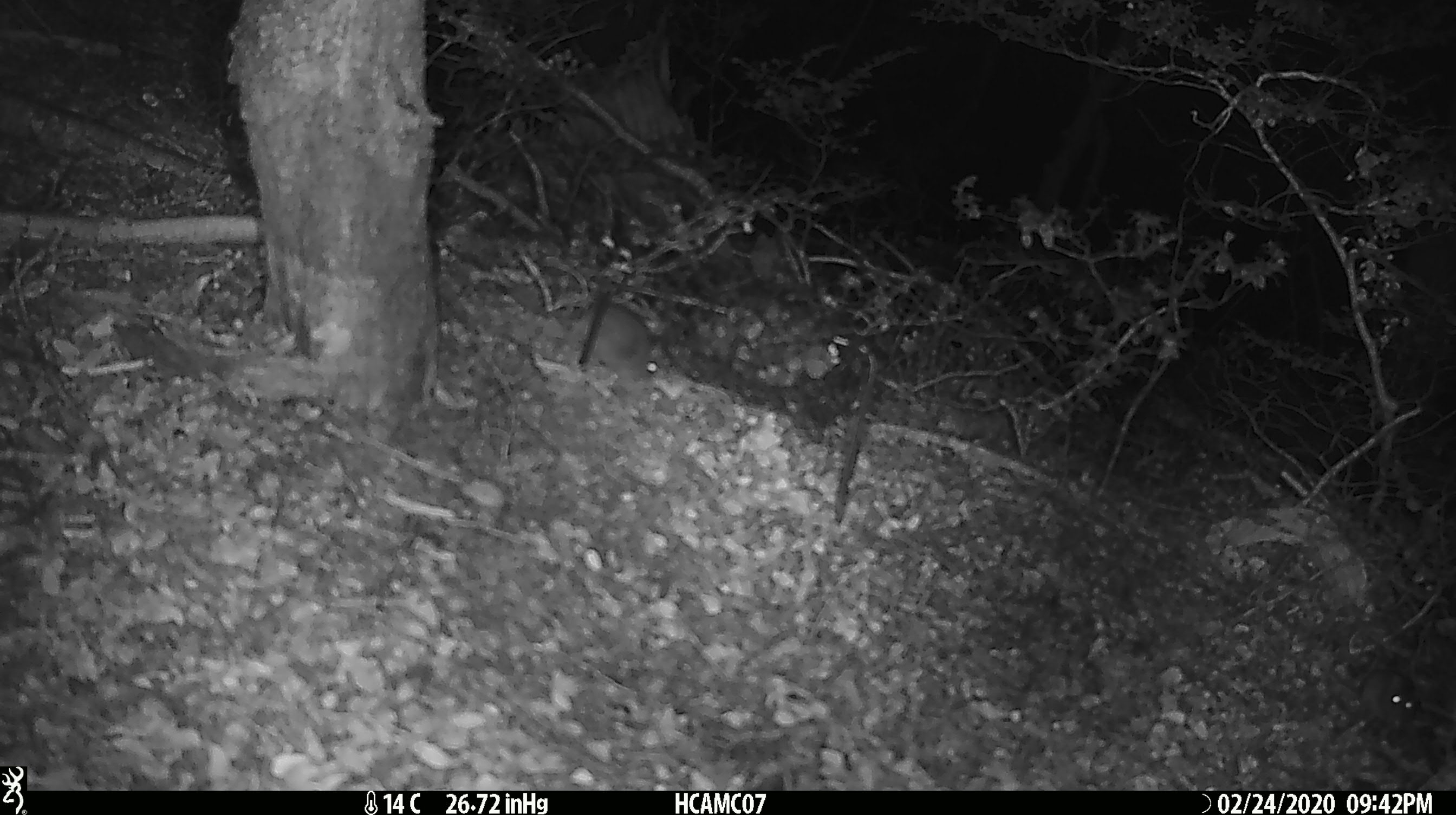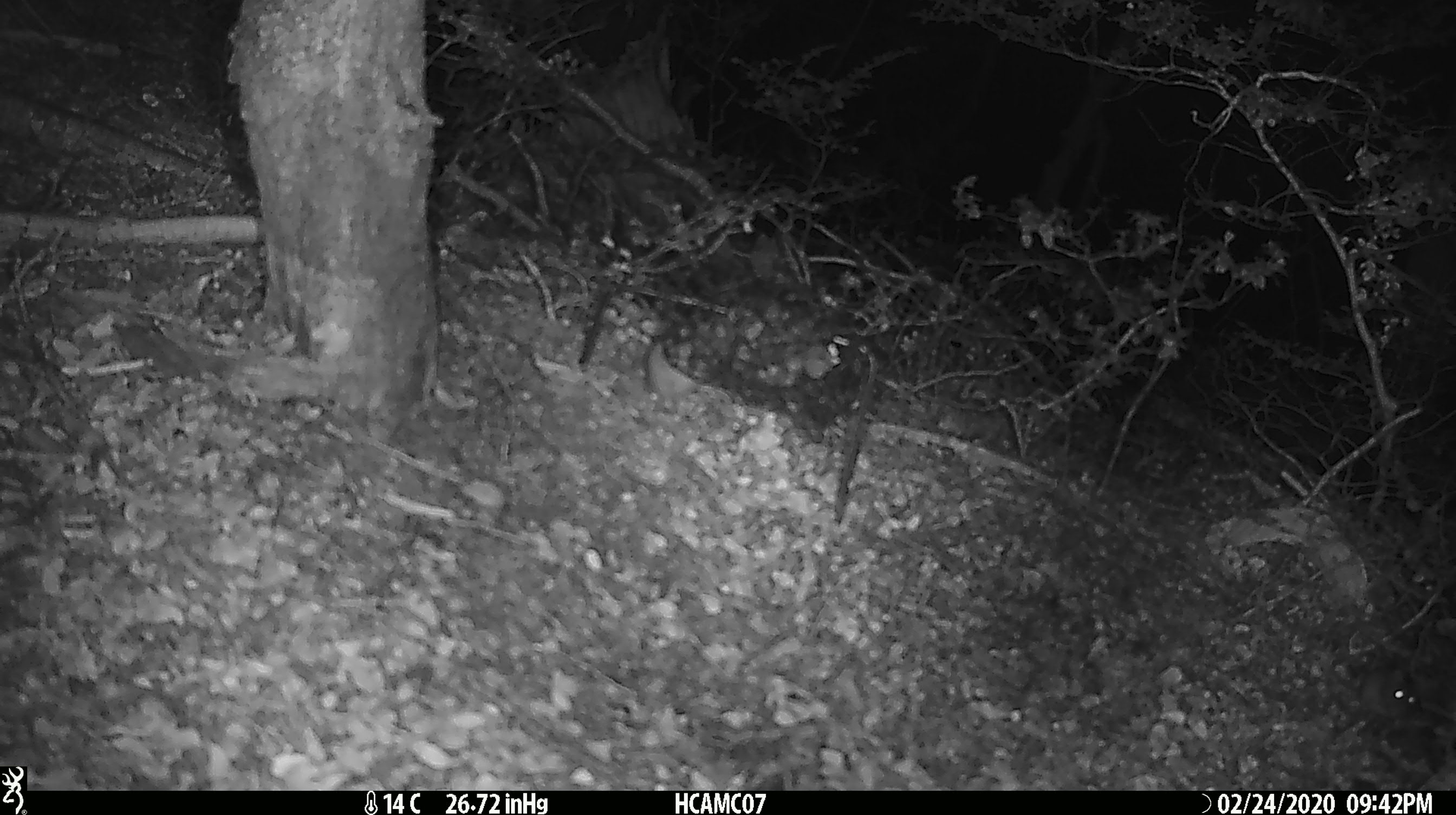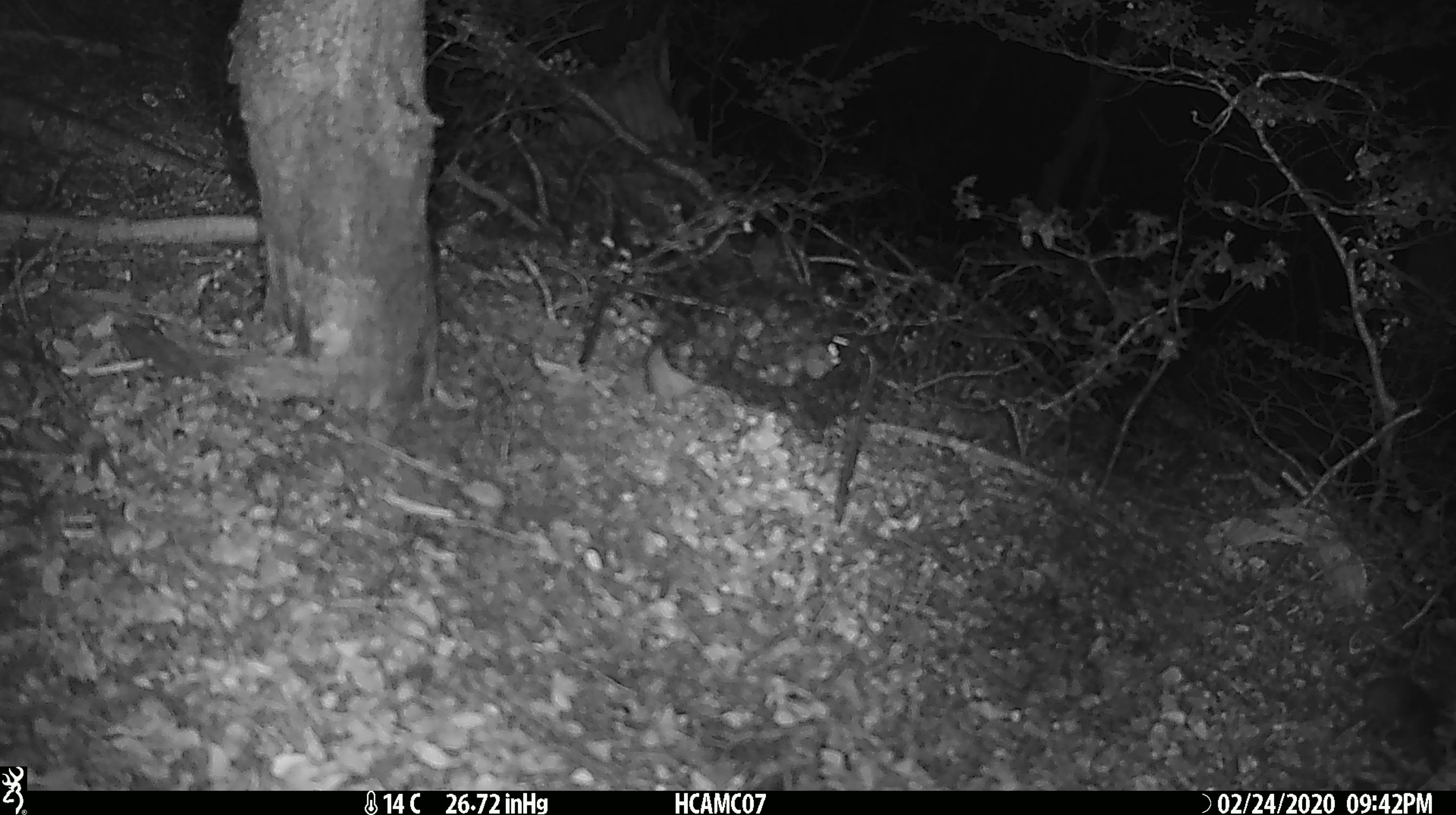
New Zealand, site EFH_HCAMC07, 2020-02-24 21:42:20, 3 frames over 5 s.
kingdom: Animalia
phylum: Chordata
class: Mammalia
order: Rodentia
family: Muridae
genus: Mus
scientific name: Mus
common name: mouse